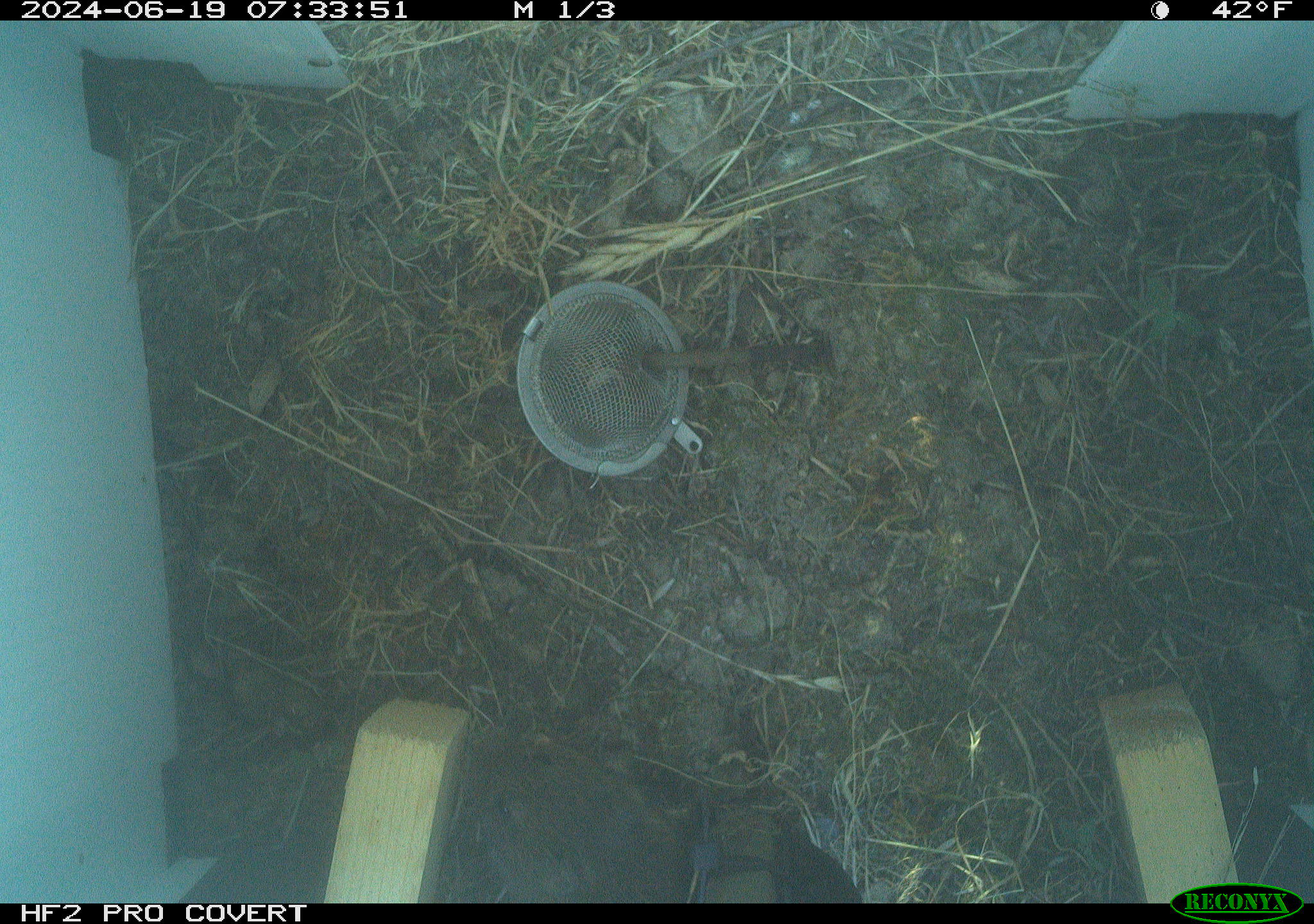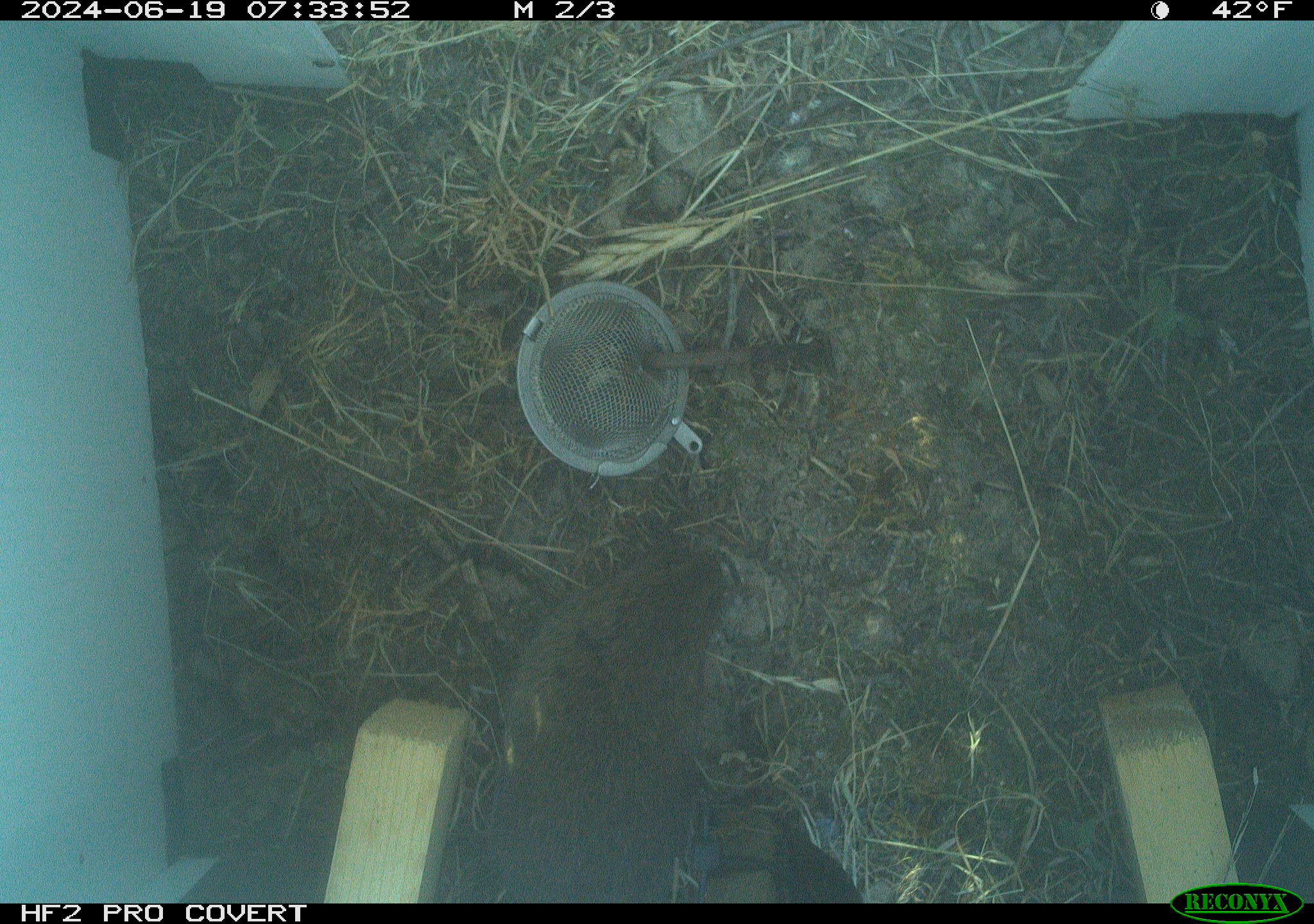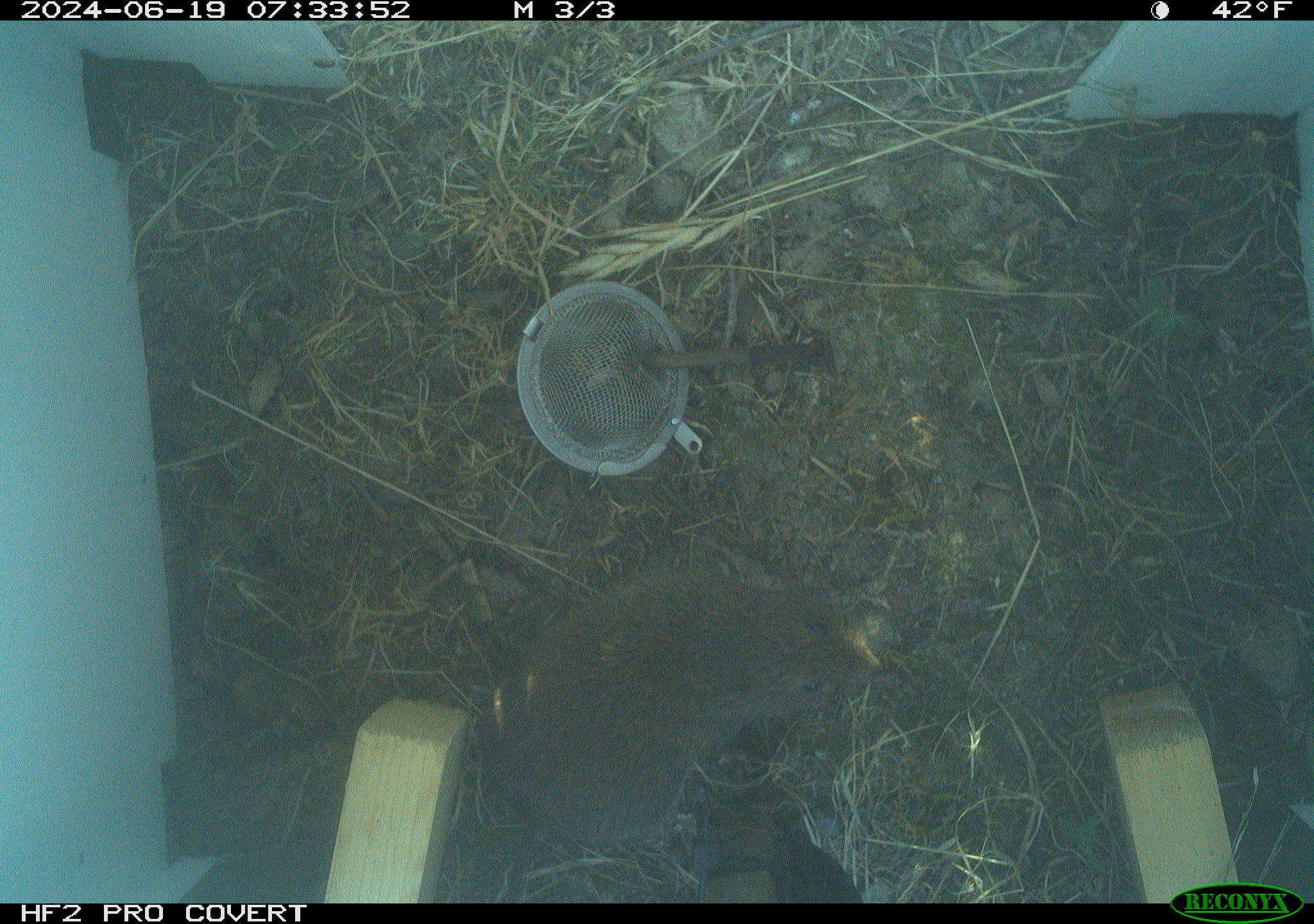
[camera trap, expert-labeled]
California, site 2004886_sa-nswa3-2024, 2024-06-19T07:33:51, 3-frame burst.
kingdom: Animalia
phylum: Chordata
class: Mammalia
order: Rodentia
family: Cricetidae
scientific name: Arvicolinae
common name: voles, lemmings, and muskrats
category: arvicolinae subfamily